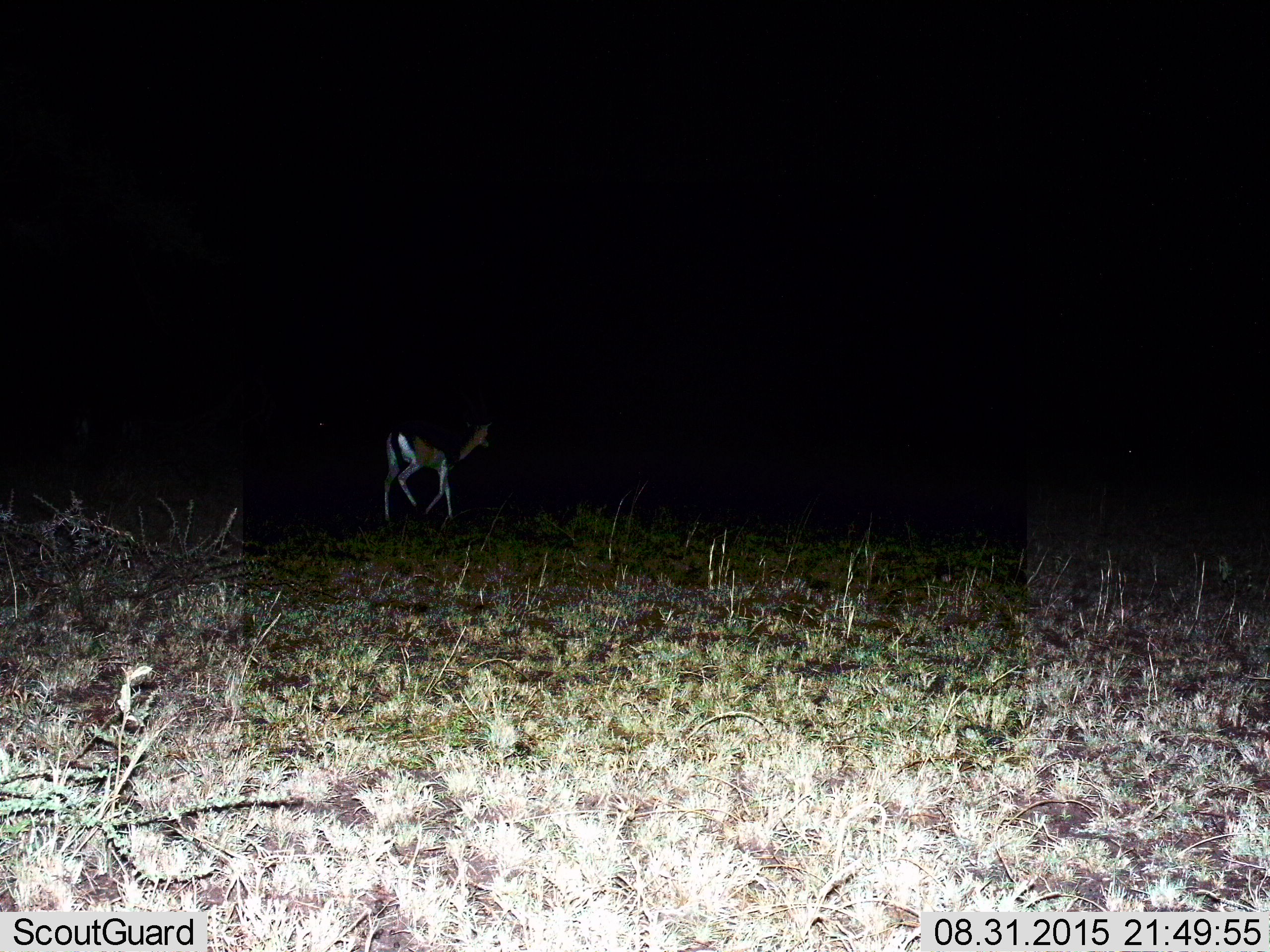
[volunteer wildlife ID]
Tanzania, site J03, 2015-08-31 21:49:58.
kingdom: Animalia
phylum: Chordata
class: Mammalia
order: Artiodactyla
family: Bovidae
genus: Eudorcas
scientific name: Eudorcas thomsonii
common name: thomson's gazelle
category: gazellethomsons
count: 1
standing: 10%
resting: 0%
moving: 90%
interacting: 0%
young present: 0%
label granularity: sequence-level